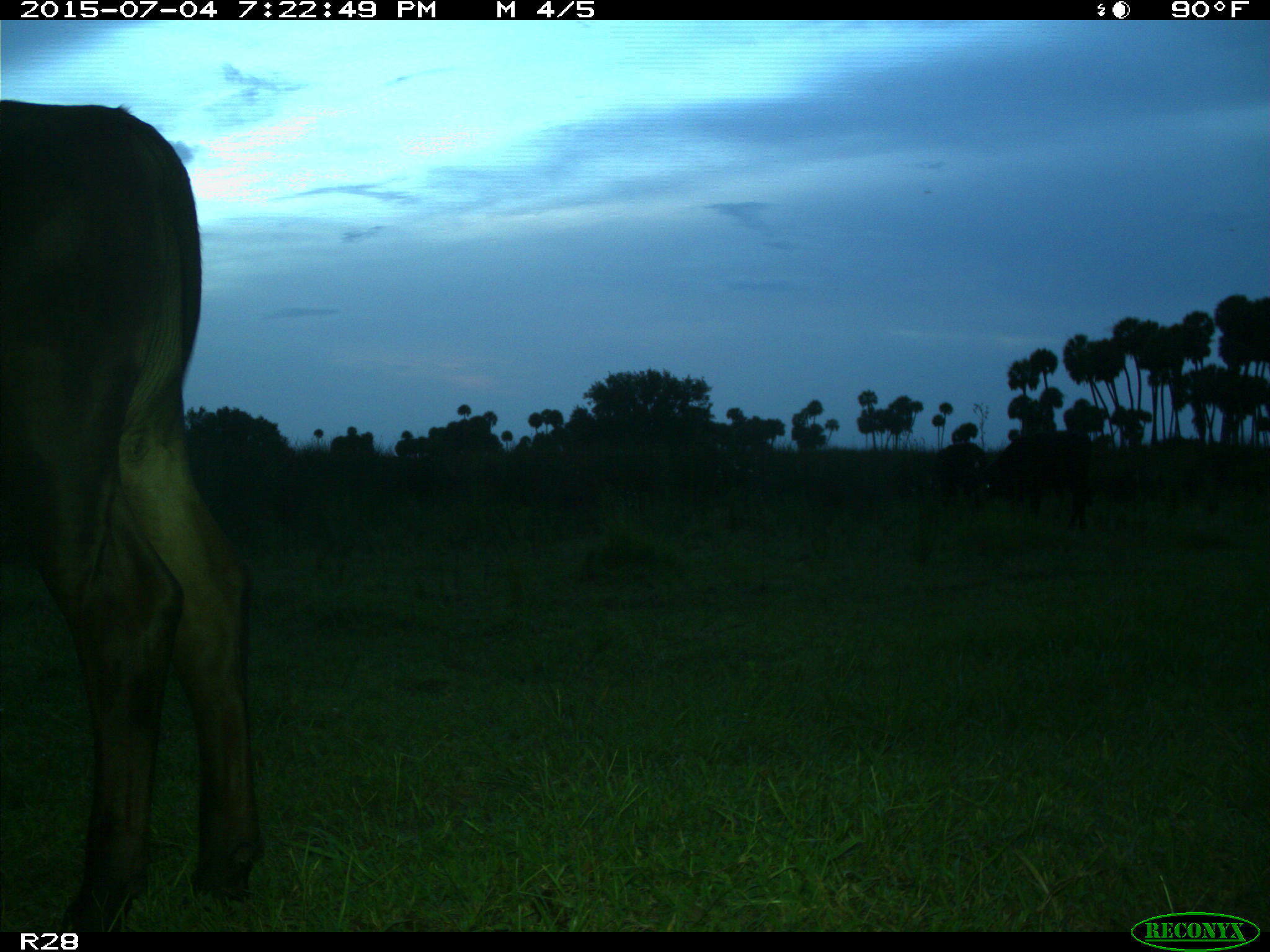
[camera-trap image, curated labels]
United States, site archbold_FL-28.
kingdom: Animalia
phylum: Chordata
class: Mammalia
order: Artiodactyla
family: Bovidae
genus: Bos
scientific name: Bos taurus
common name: domestic cow